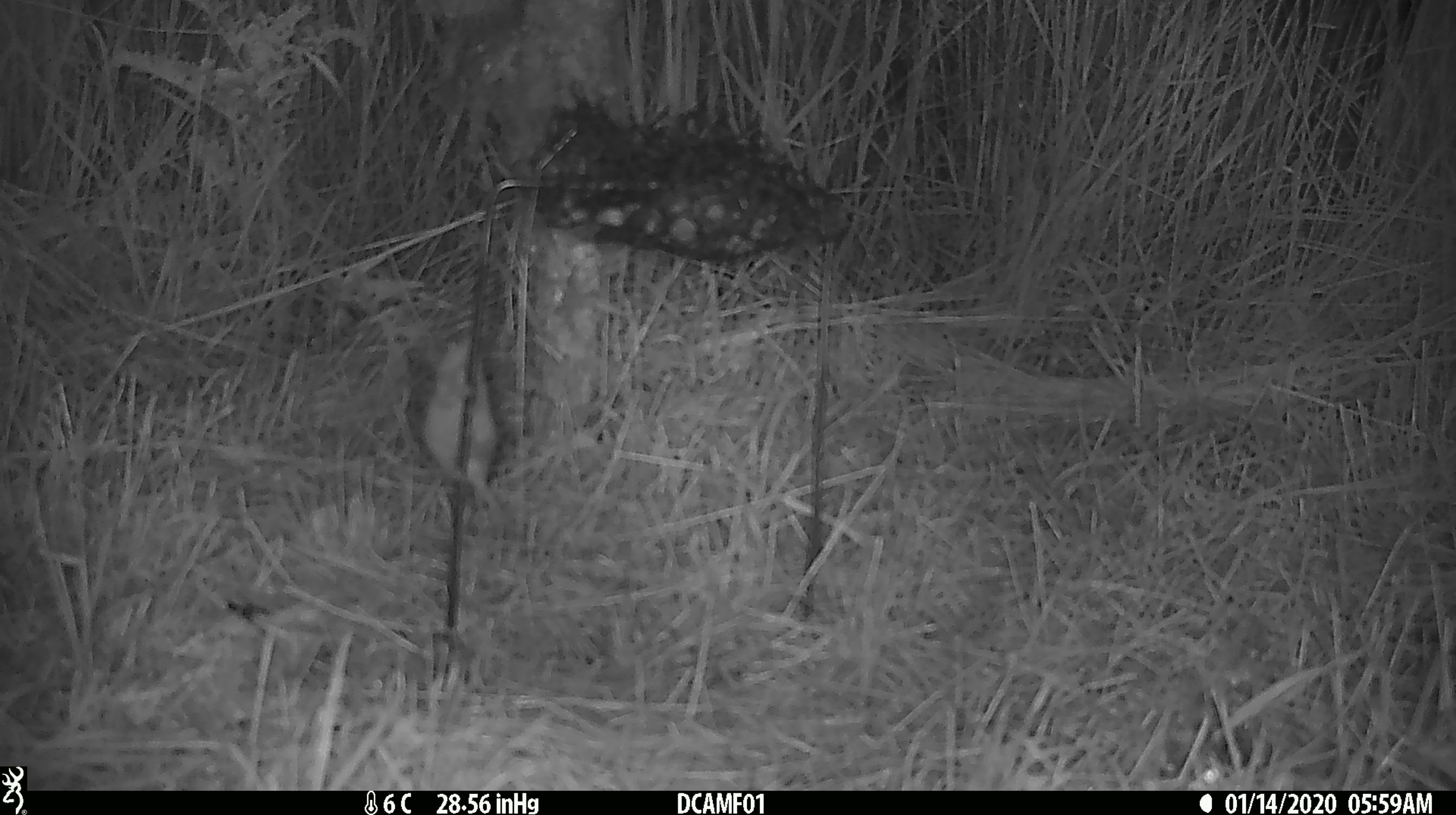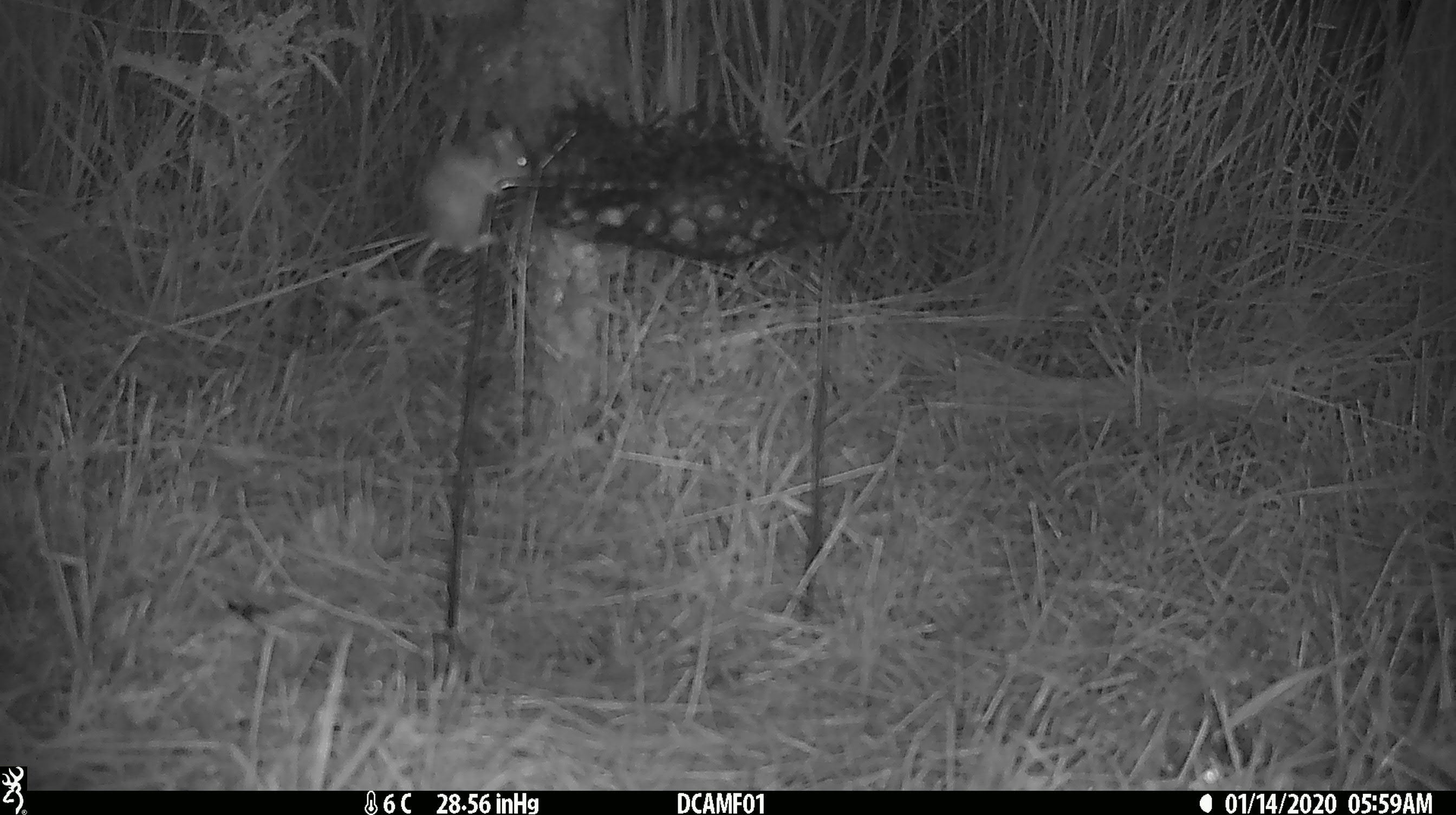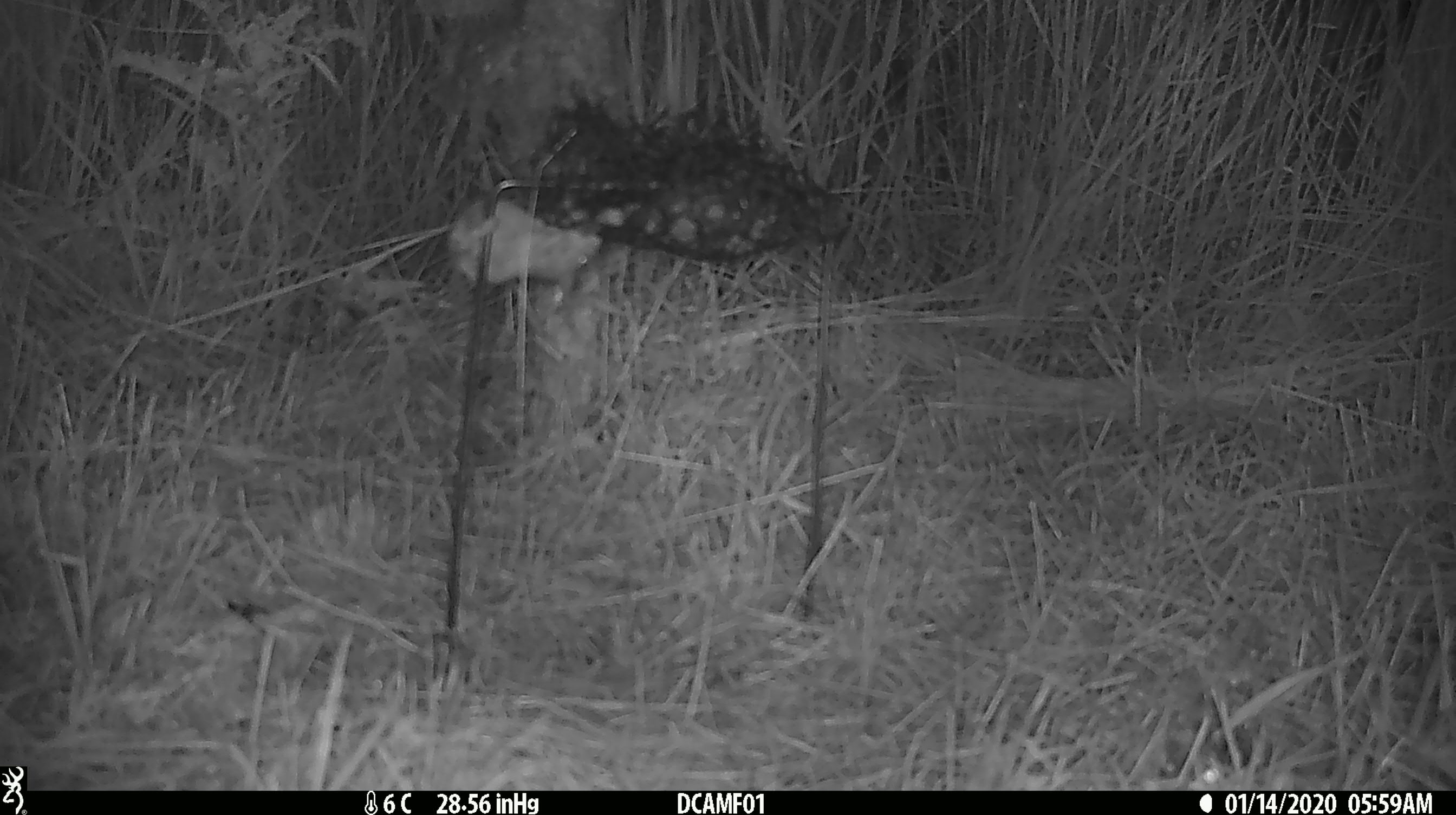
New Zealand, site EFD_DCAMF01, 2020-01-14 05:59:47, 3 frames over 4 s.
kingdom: Animalia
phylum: Chordata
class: Mammalia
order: Rodentia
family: Muridae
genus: Mus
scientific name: Mus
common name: mouse